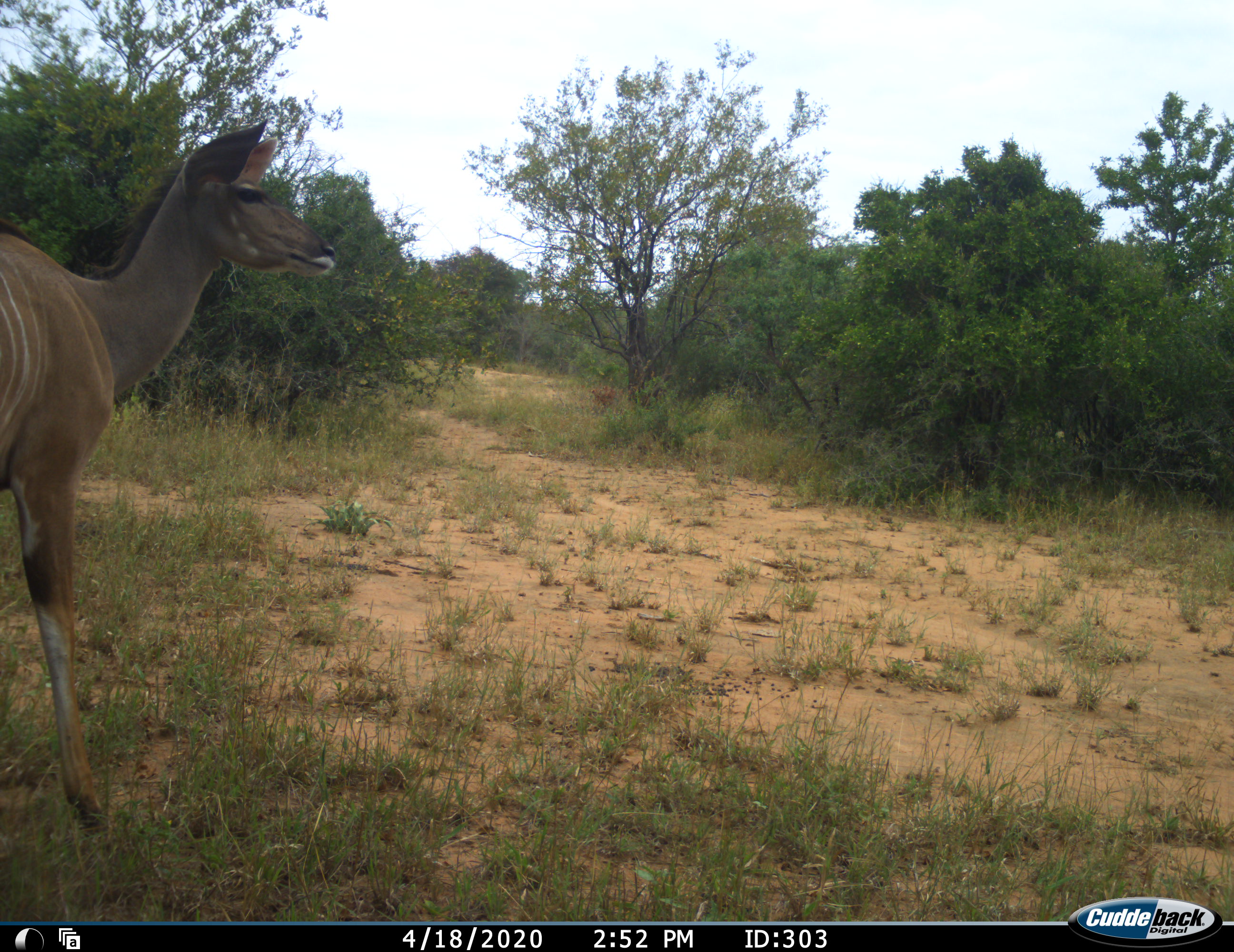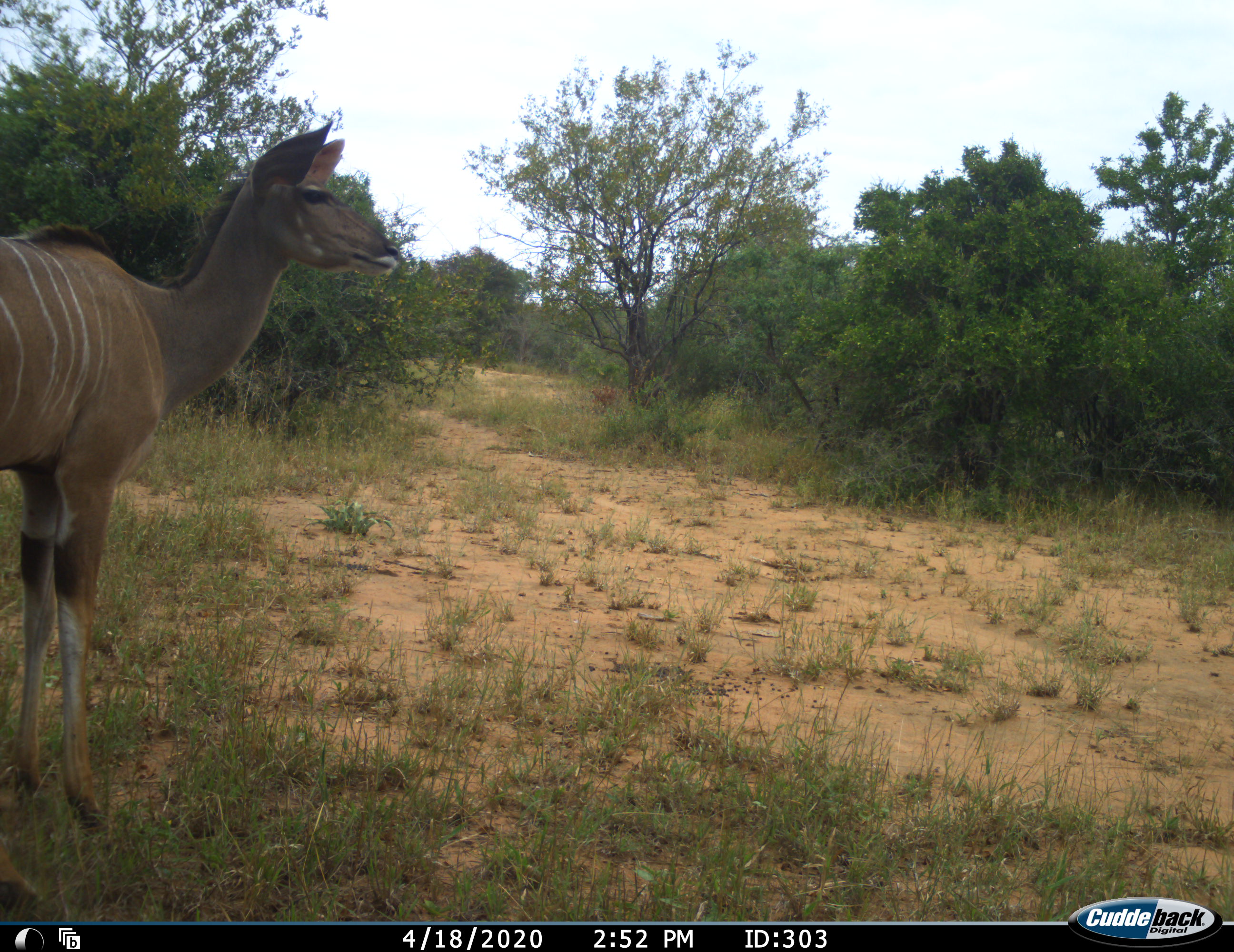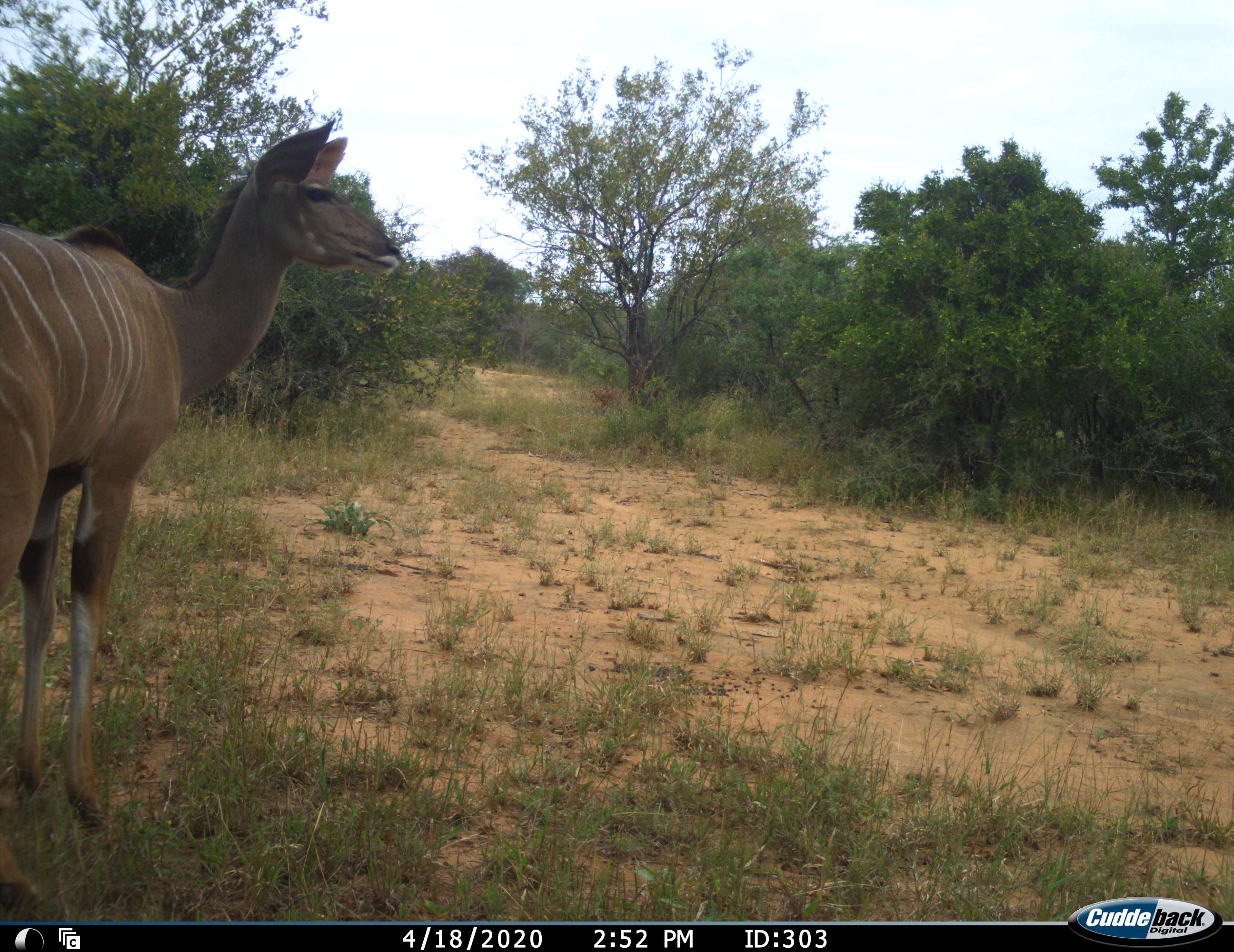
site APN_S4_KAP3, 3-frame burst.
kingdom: Animalia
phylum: Chordata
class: Mammalia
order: Artiodactyla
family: Bovidae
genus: Tragelaphus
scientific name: Tragelaphus angasii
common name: nyala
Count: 1.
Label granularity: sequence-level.